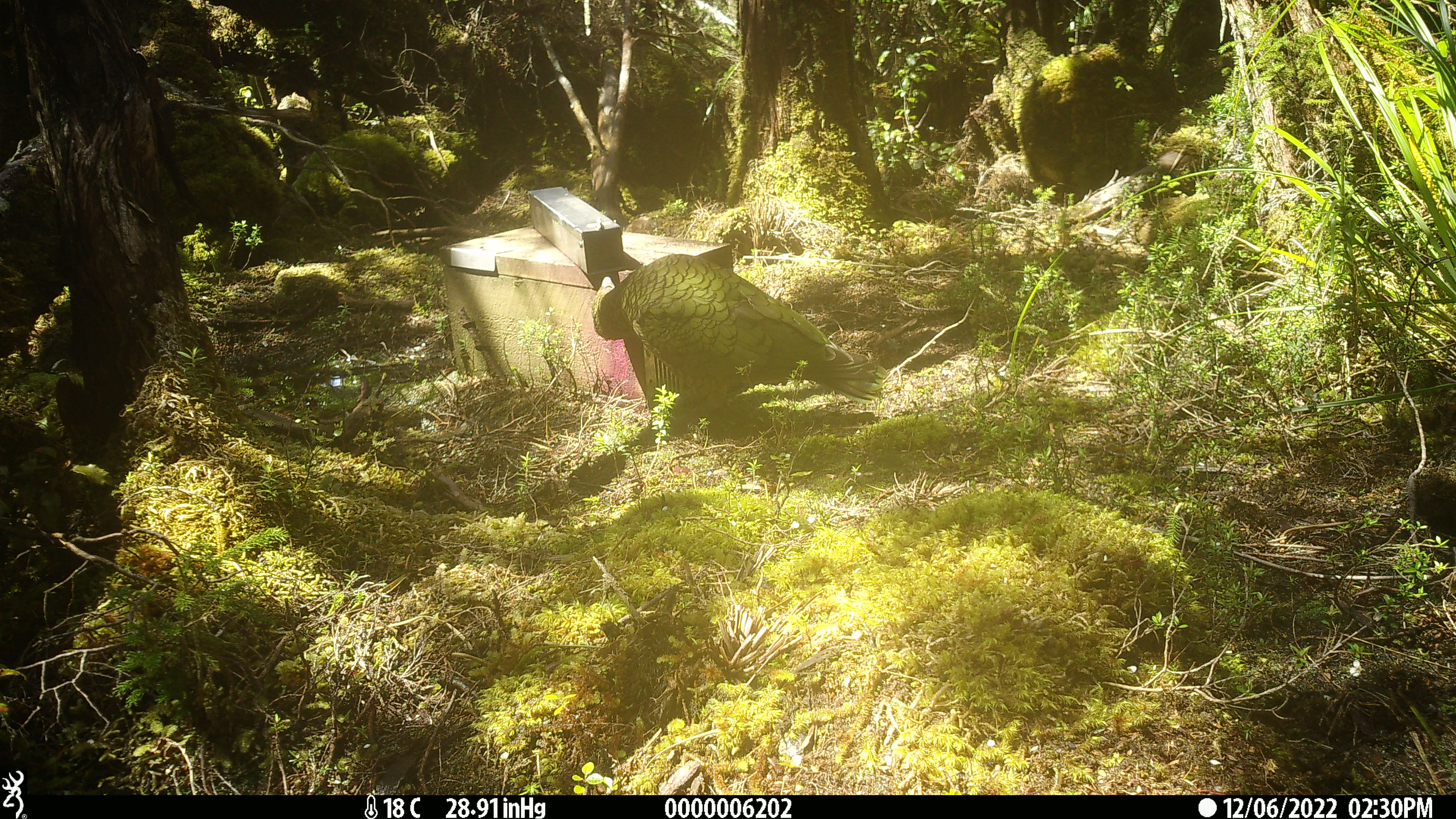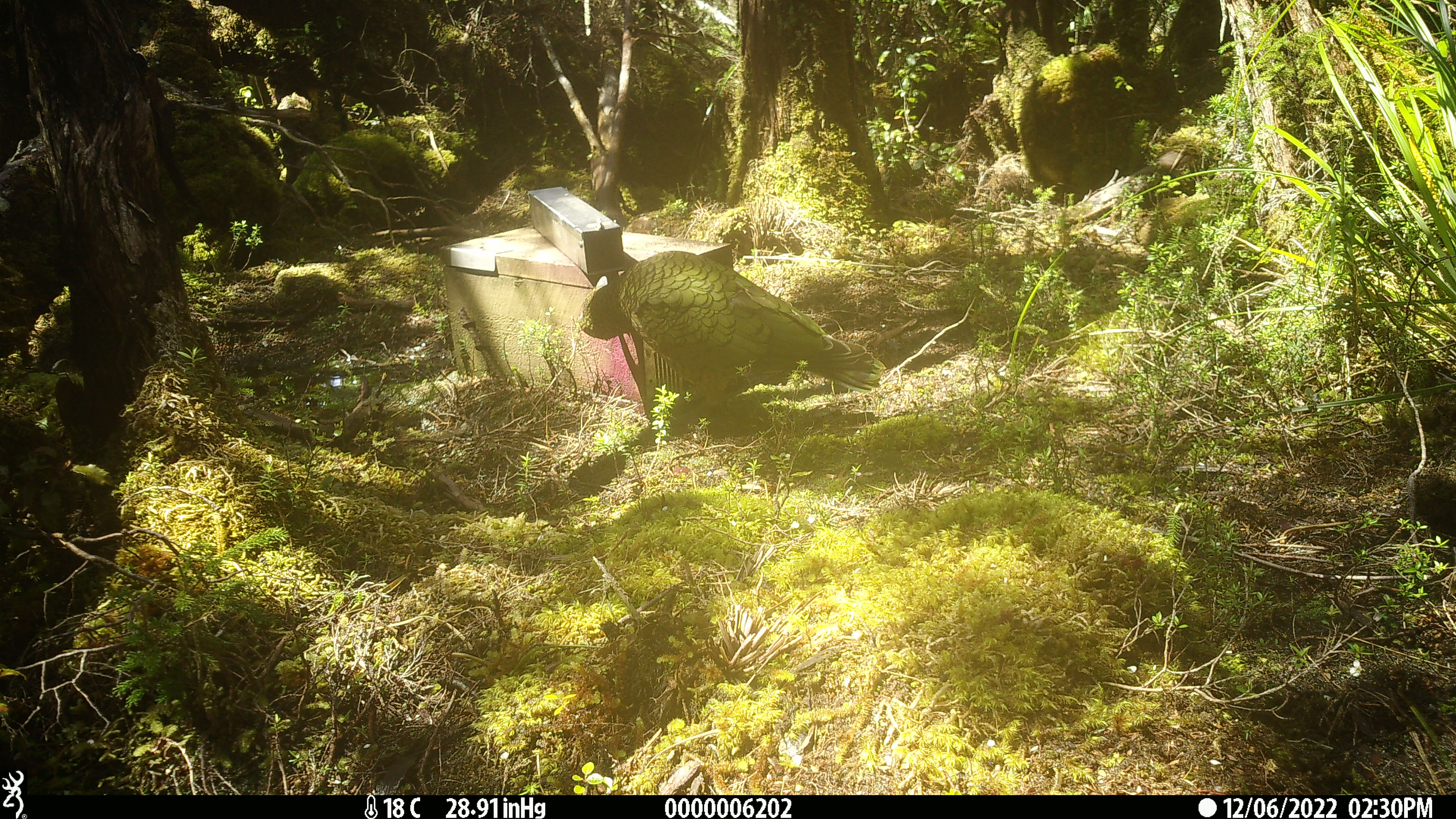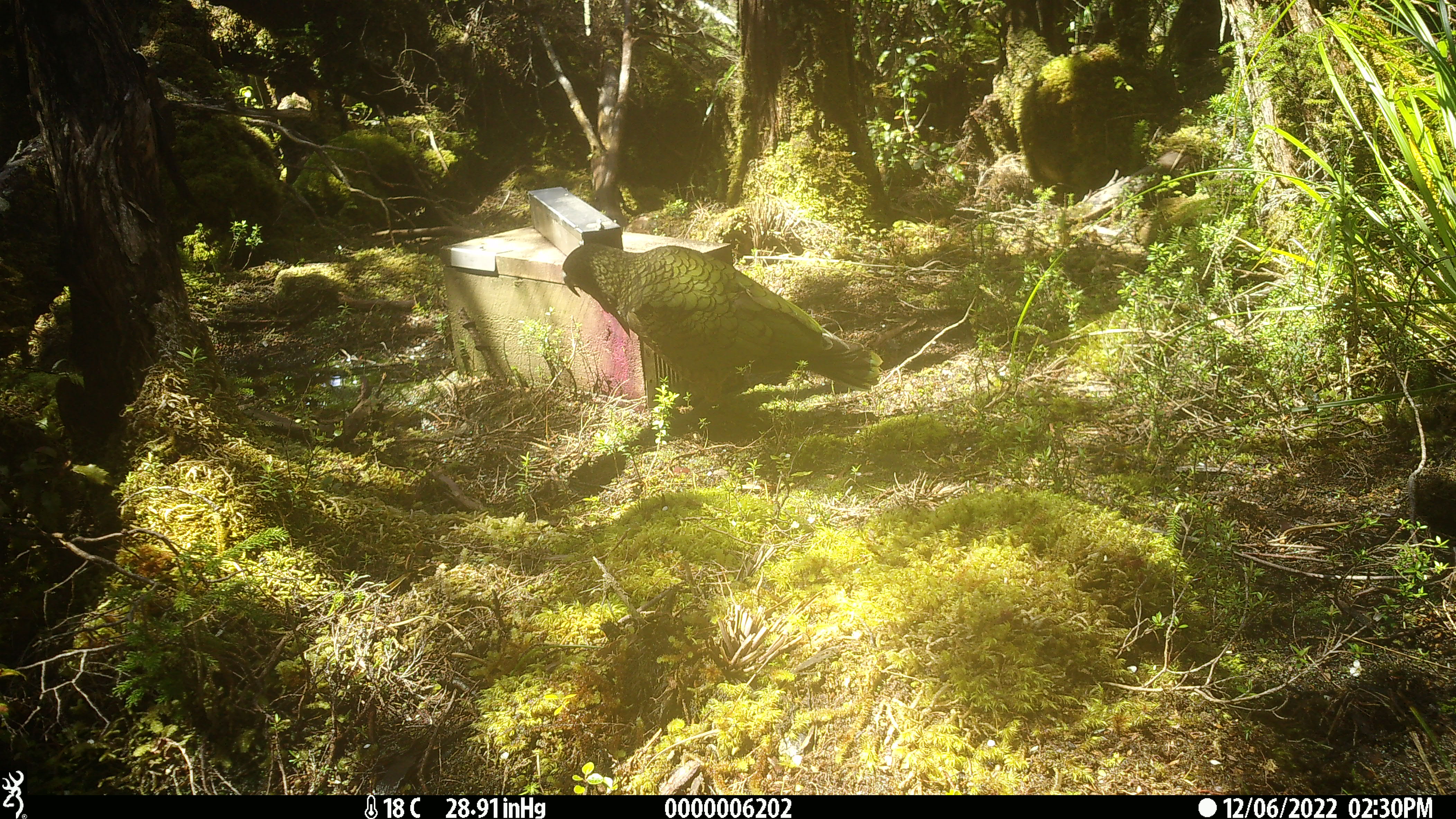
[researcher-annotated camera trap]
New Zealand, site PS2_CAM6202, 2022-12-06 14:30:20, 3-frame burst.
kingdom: Animalia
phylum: Chordata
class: Aves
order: Psittaciformes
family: Strigopidae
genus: Nestor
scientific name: Nestor notabilis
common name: kea